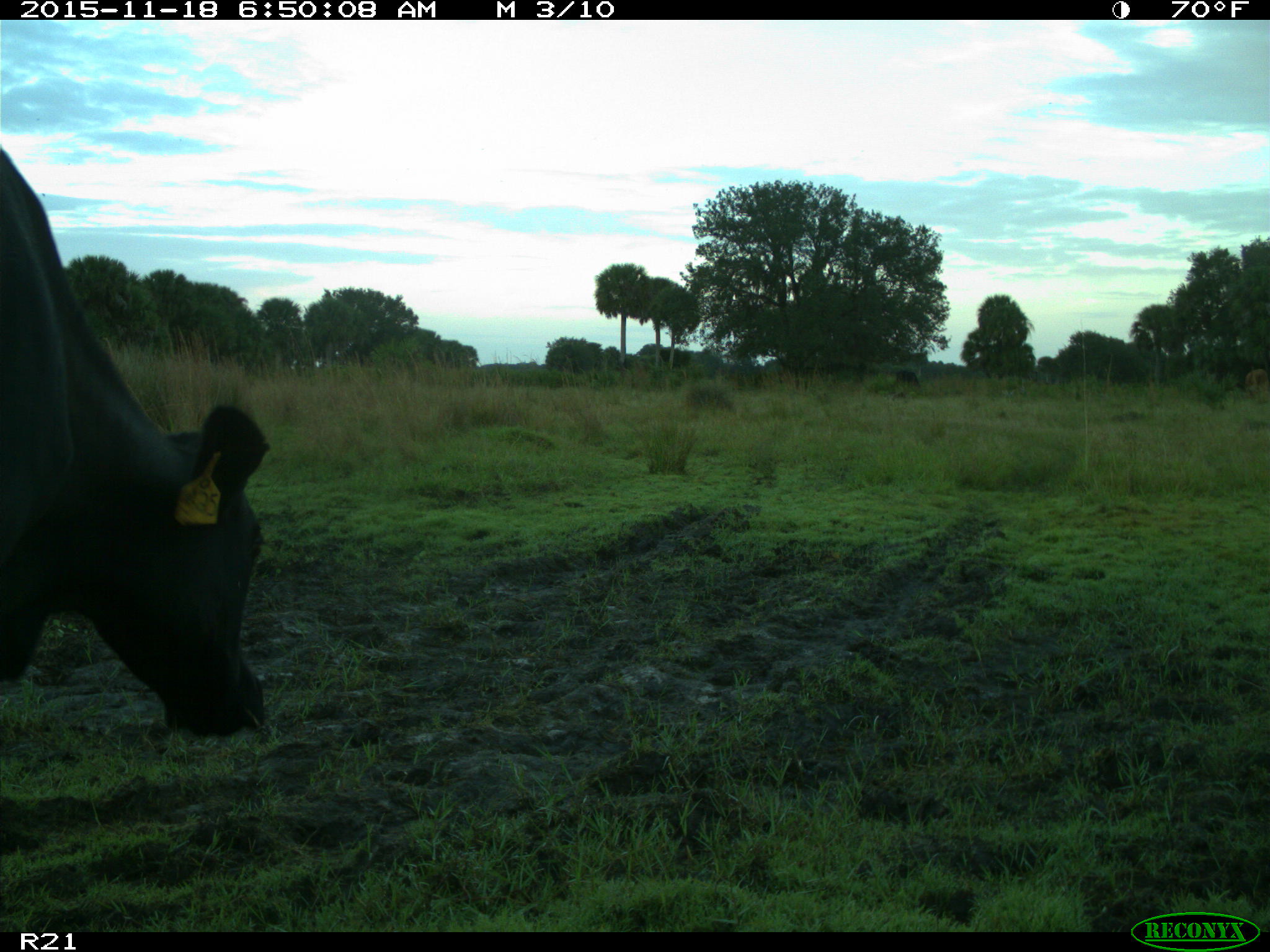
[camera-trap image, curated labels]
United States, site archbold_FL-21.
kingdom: Animalia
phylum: Chordata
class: Mammalia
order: Artiodactyla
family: Bovidae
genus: Bos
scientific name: Bos taurus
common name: domestic cow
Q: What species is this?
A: Bos taurus (domestic cow).